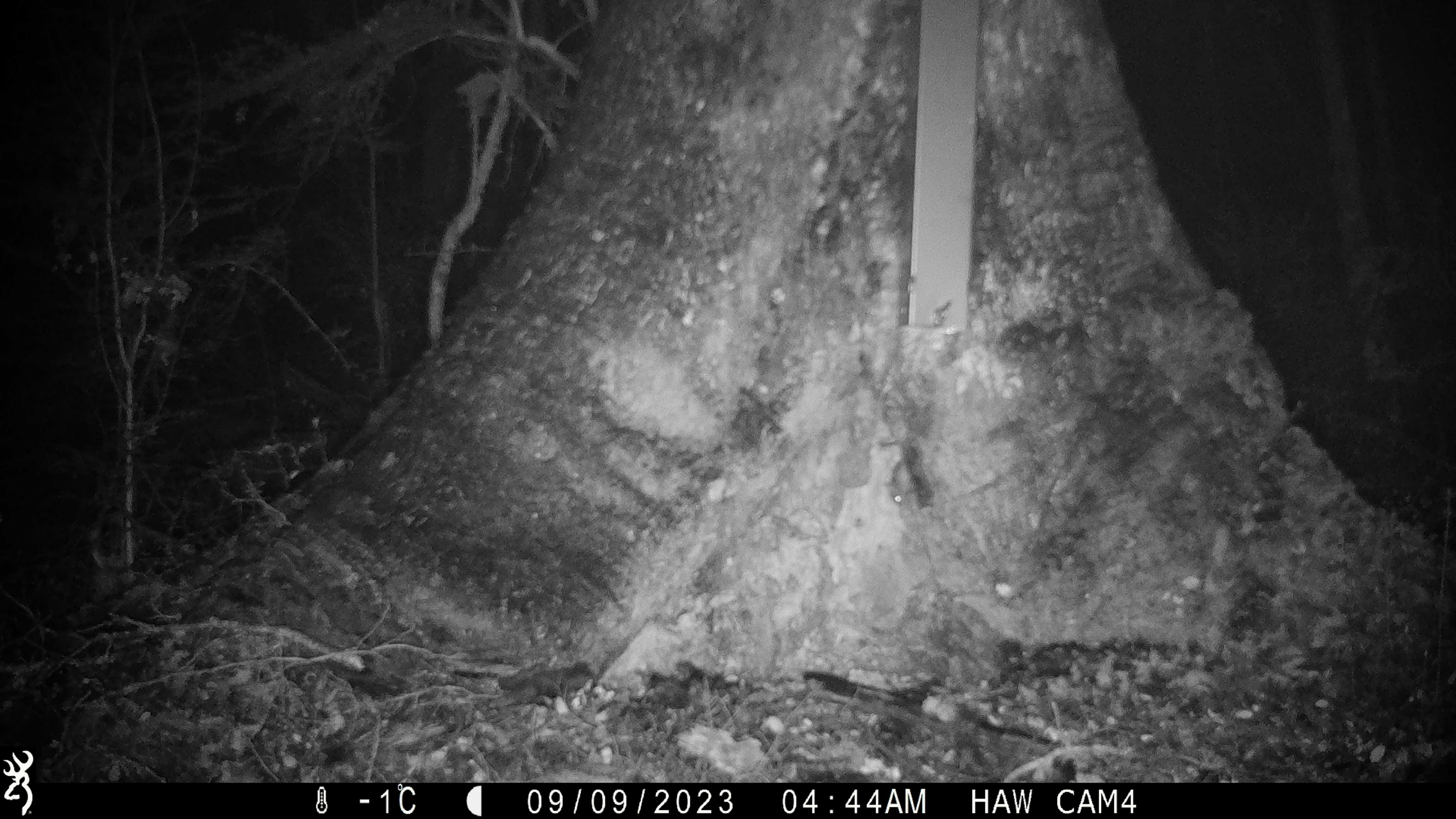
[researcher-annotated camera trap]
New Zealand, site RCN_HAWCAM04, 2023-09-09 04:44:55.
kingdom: Animalia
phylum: Chordata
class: Mammalia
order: Rodentia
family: Muridae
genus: Mus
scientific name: Mus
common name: mouse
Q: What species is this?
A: Mouse (Mus).